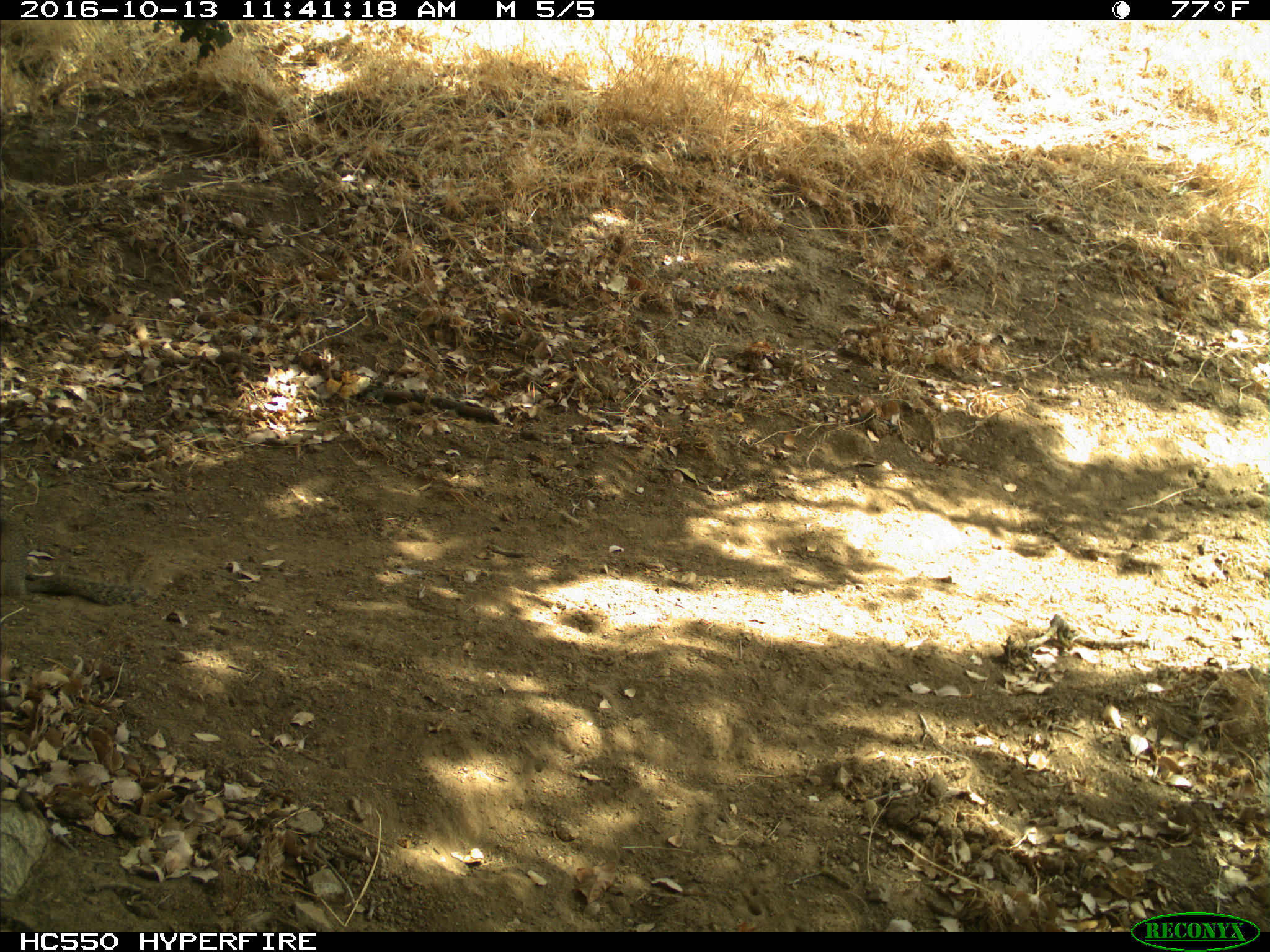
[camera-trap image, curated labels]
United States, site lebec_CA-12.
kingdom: Animalia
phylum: Chordata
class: Mammalia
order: Rodentia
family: Sciuridae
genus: Otospermophilus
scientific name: Otospermophilus beecheyi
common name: california ground squirrel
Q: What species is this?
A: Otospermophilus beecheyi (california ground squirrel).